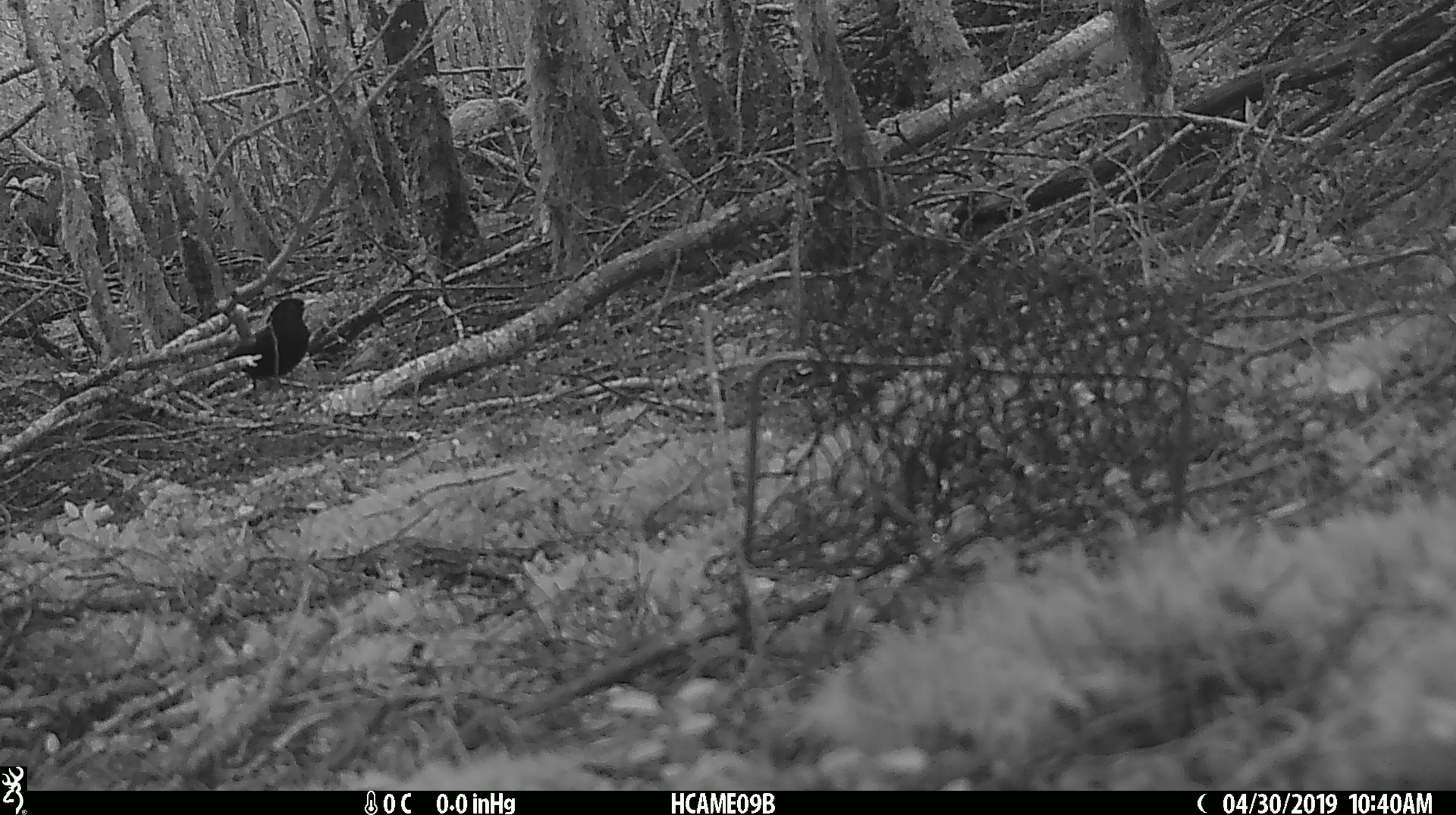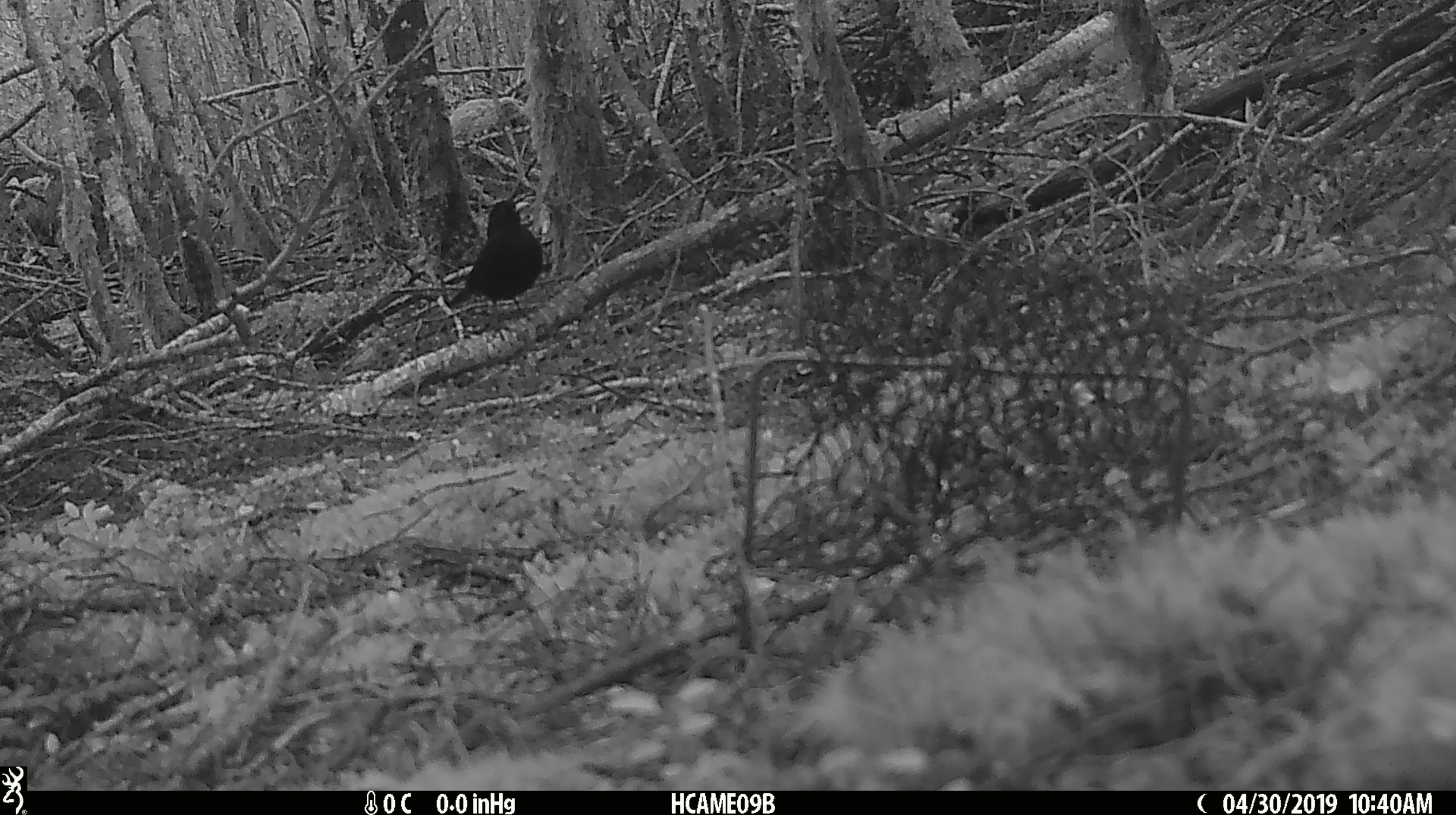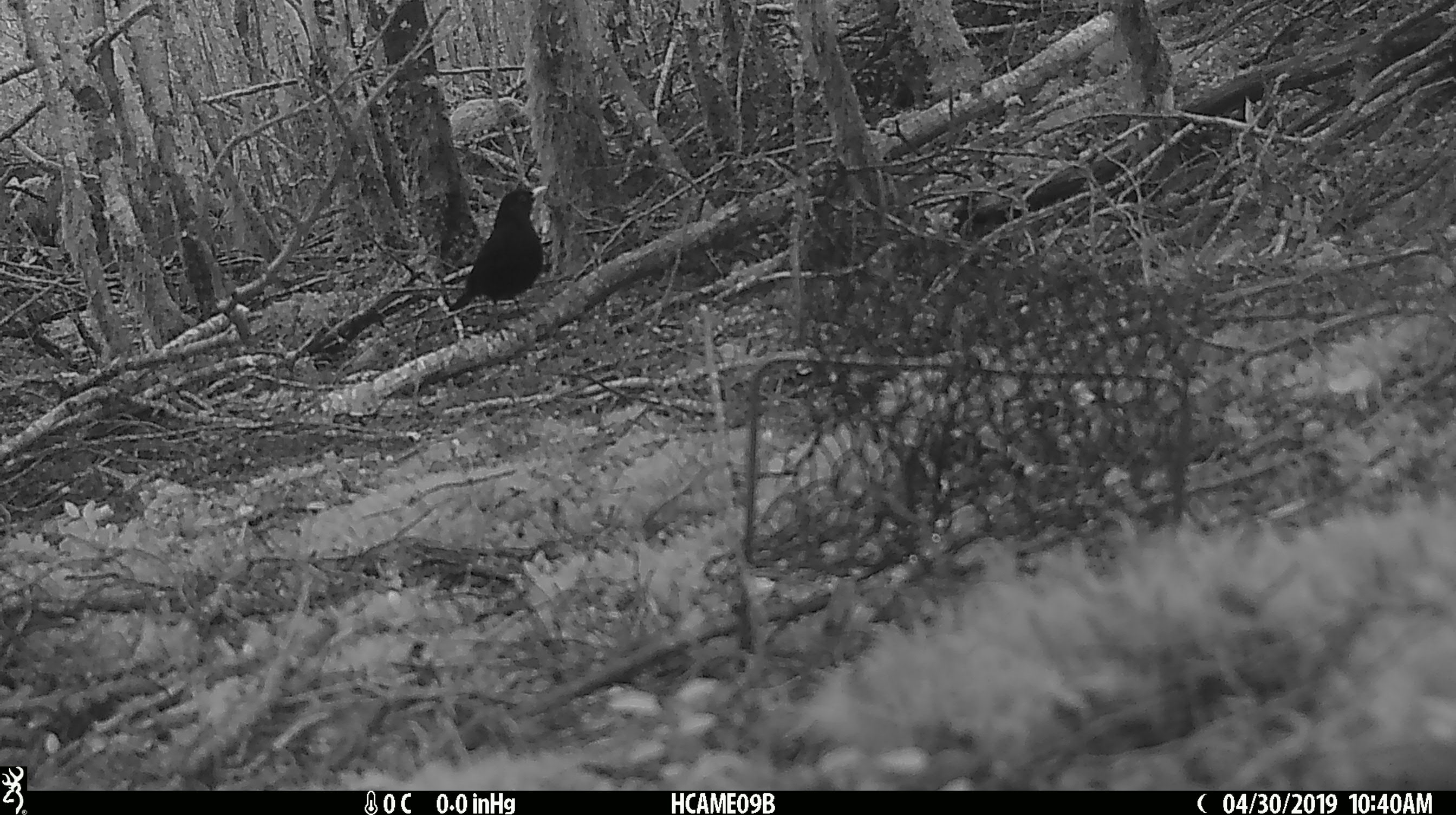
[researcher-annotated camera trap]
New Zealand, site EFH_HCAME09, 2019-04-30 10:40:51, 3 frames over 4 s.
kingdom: Animalia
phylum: Chordata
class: Aves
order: Passeriformes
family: Turdidae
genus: Turdus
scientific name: Turdus merula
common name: eurasian blackbird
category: blackbird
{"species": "blackbird (eurasian blackbird) (Turdus merula)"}